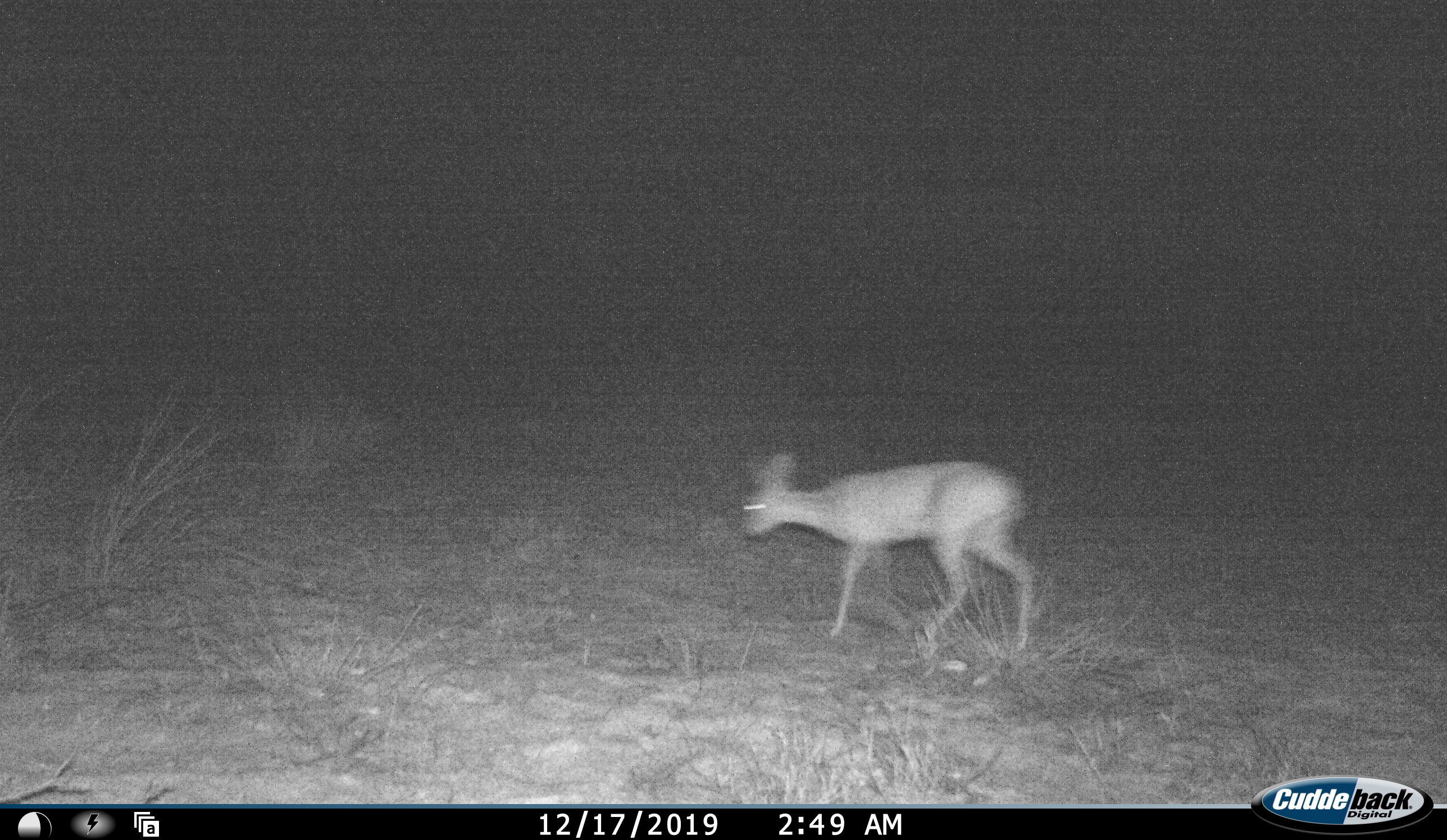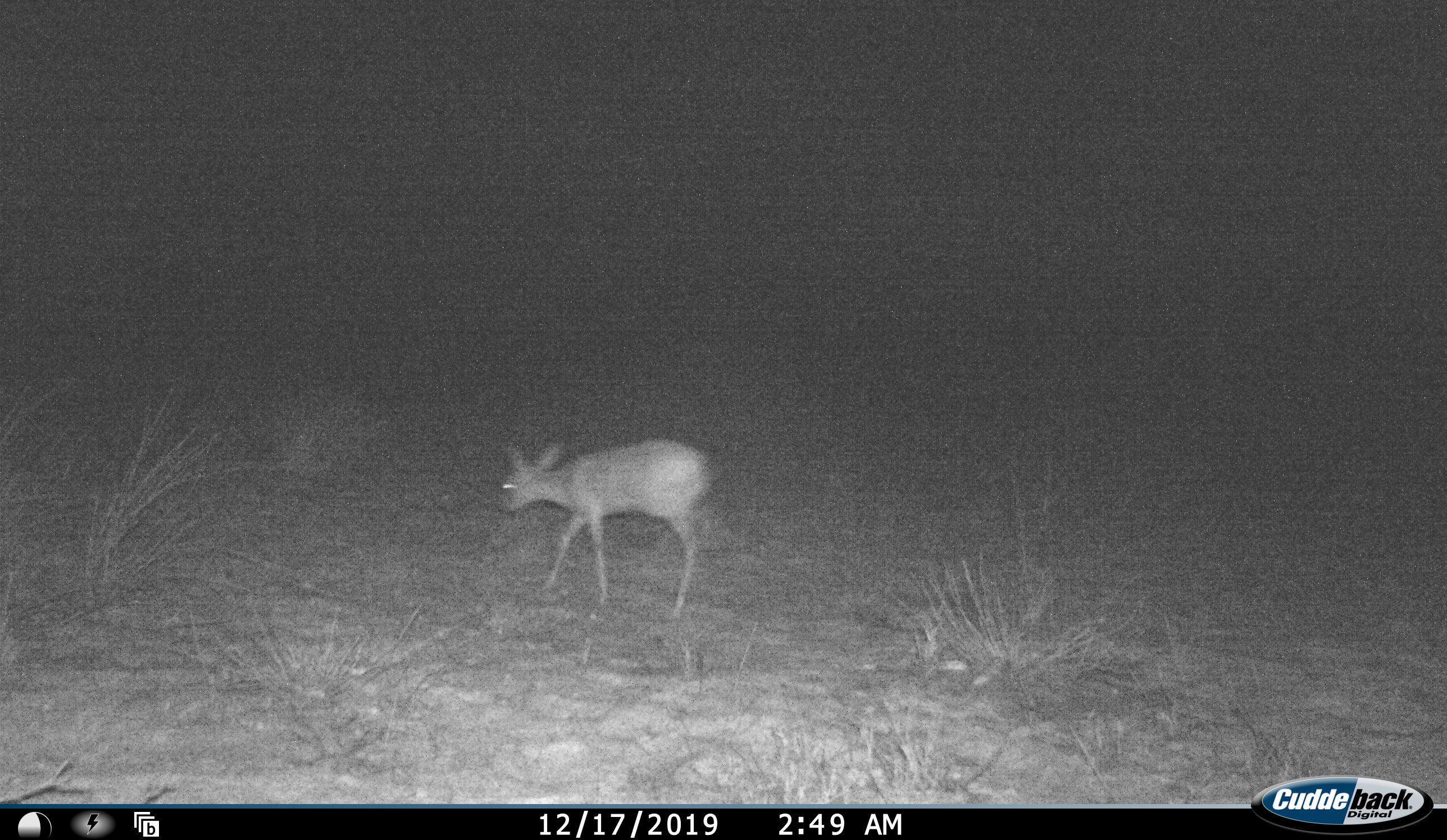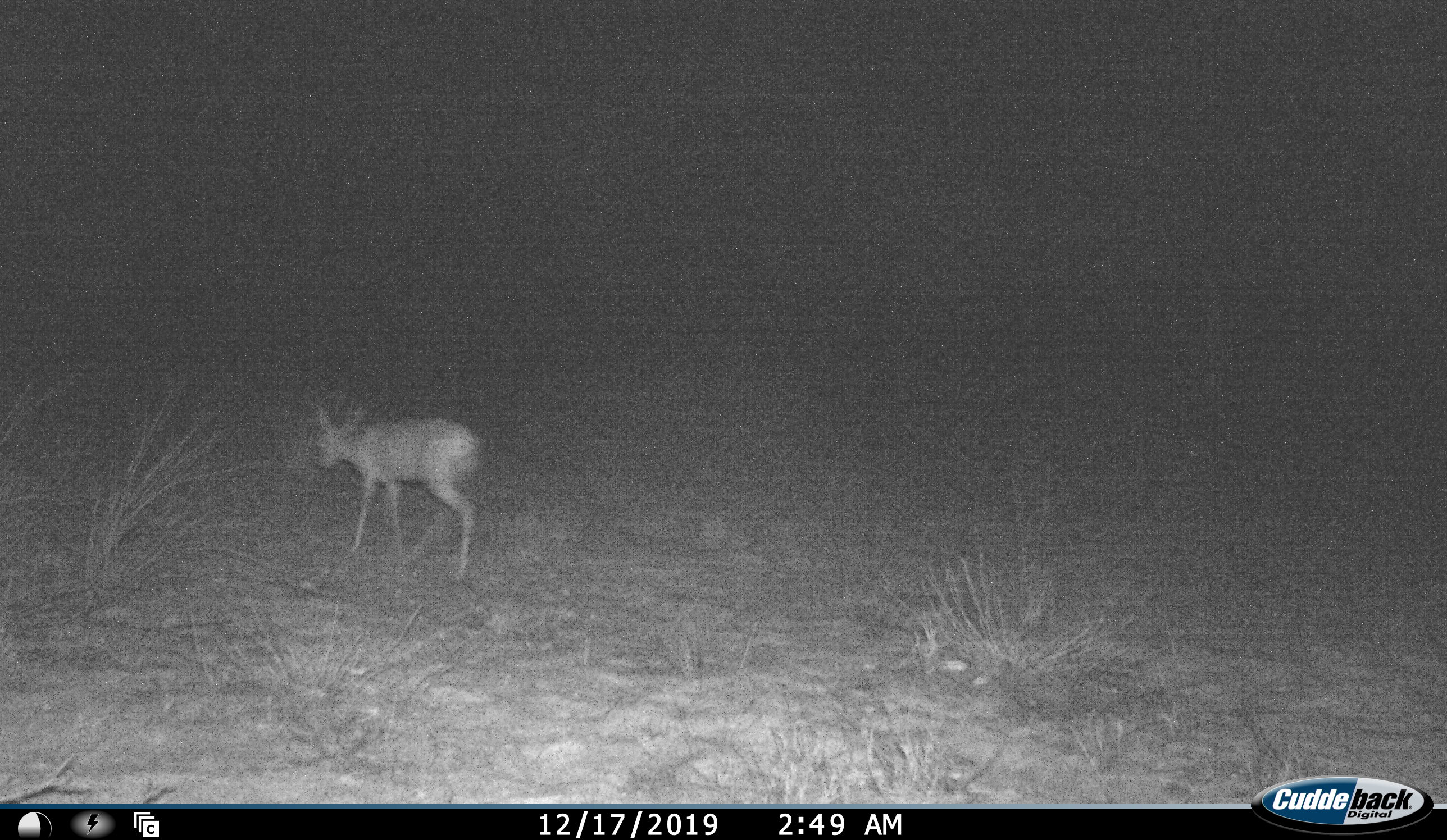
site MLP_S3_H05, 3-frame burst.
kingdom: Animalia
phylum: Chordata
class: Mammalia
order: Artiodactyla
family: Bovidae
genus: Raphicerus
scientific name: Raphicerus campestris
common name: steenbok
Steenbok (Raphicerus campestris), count 1. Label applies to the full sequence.